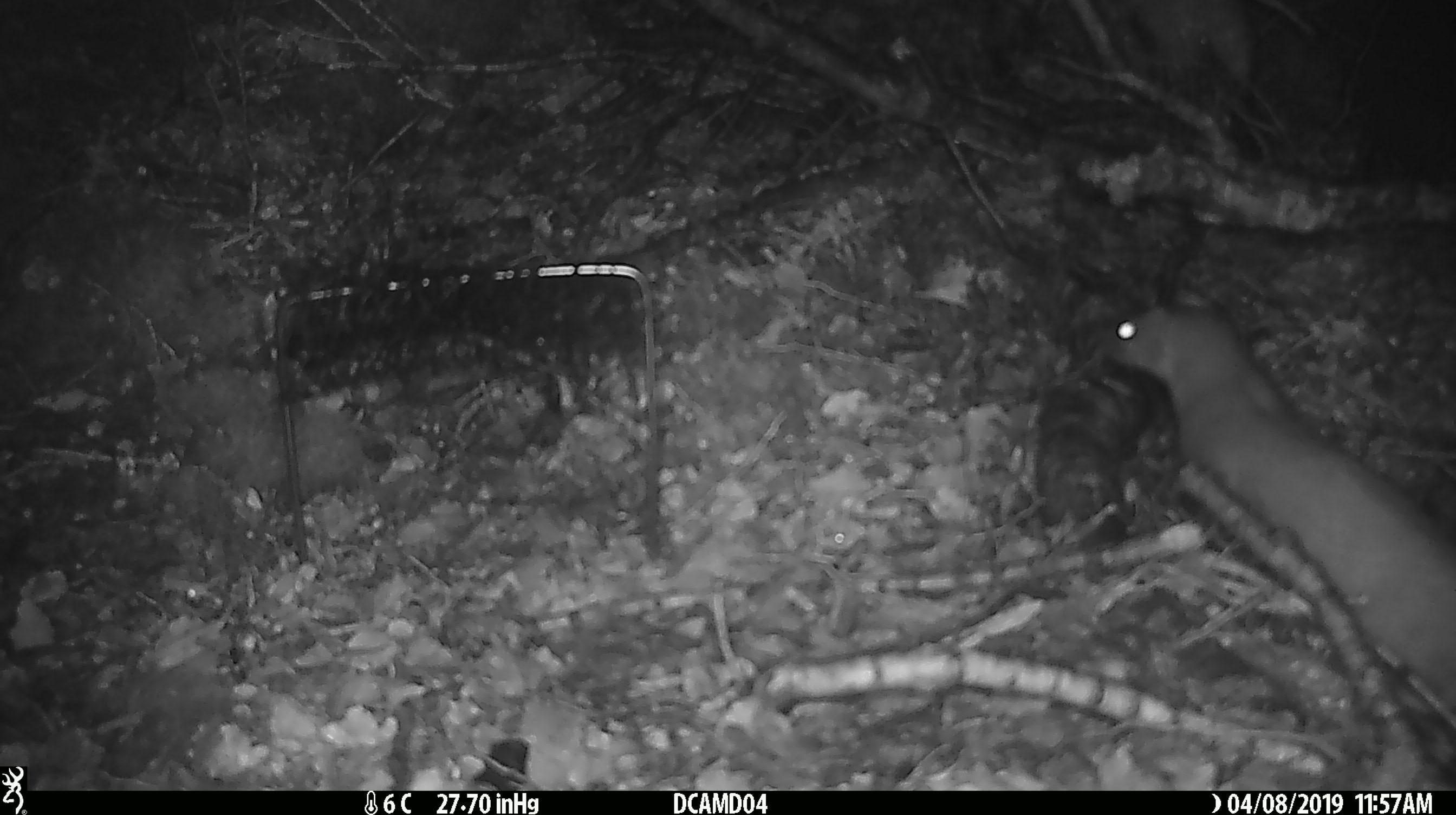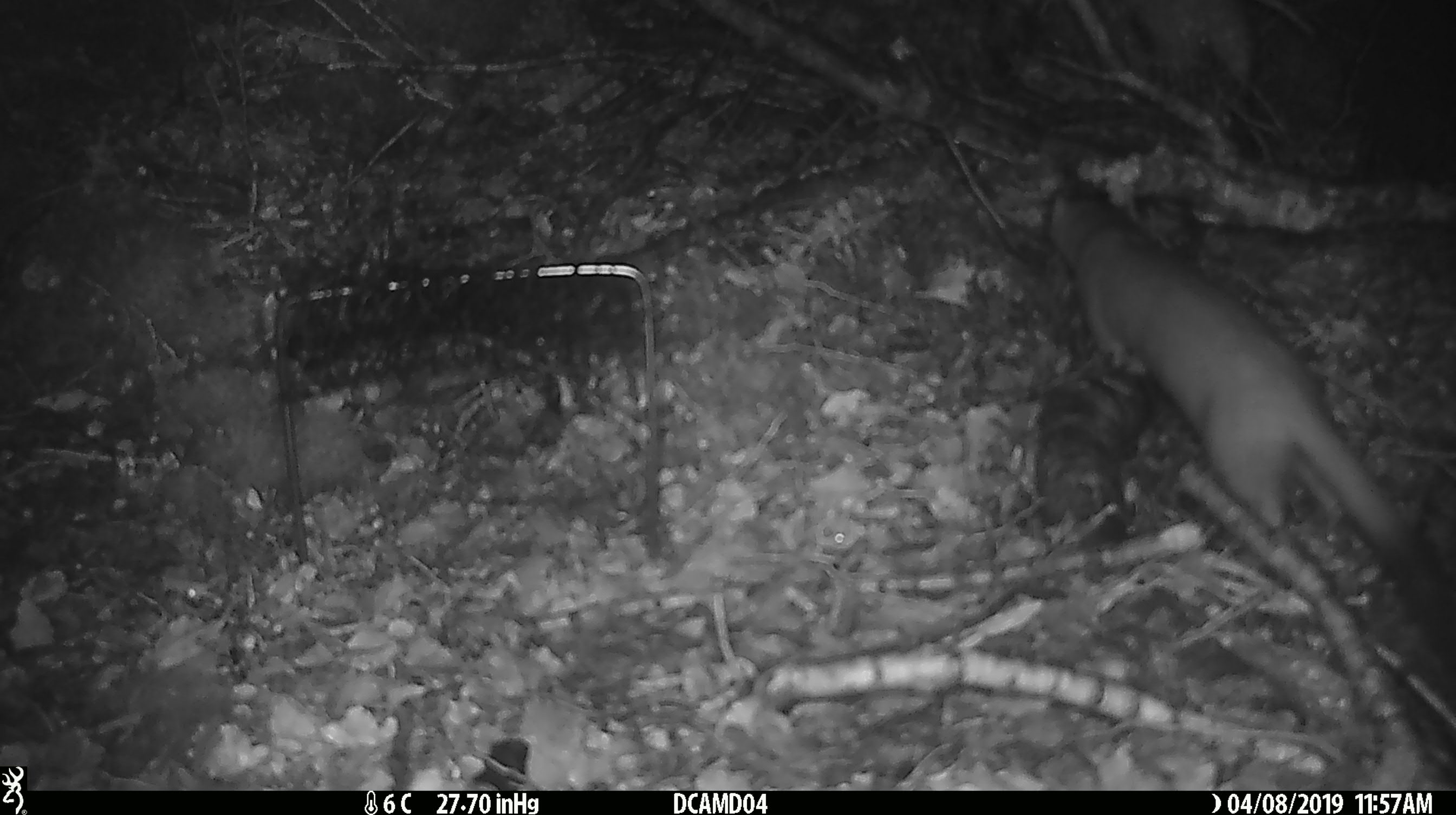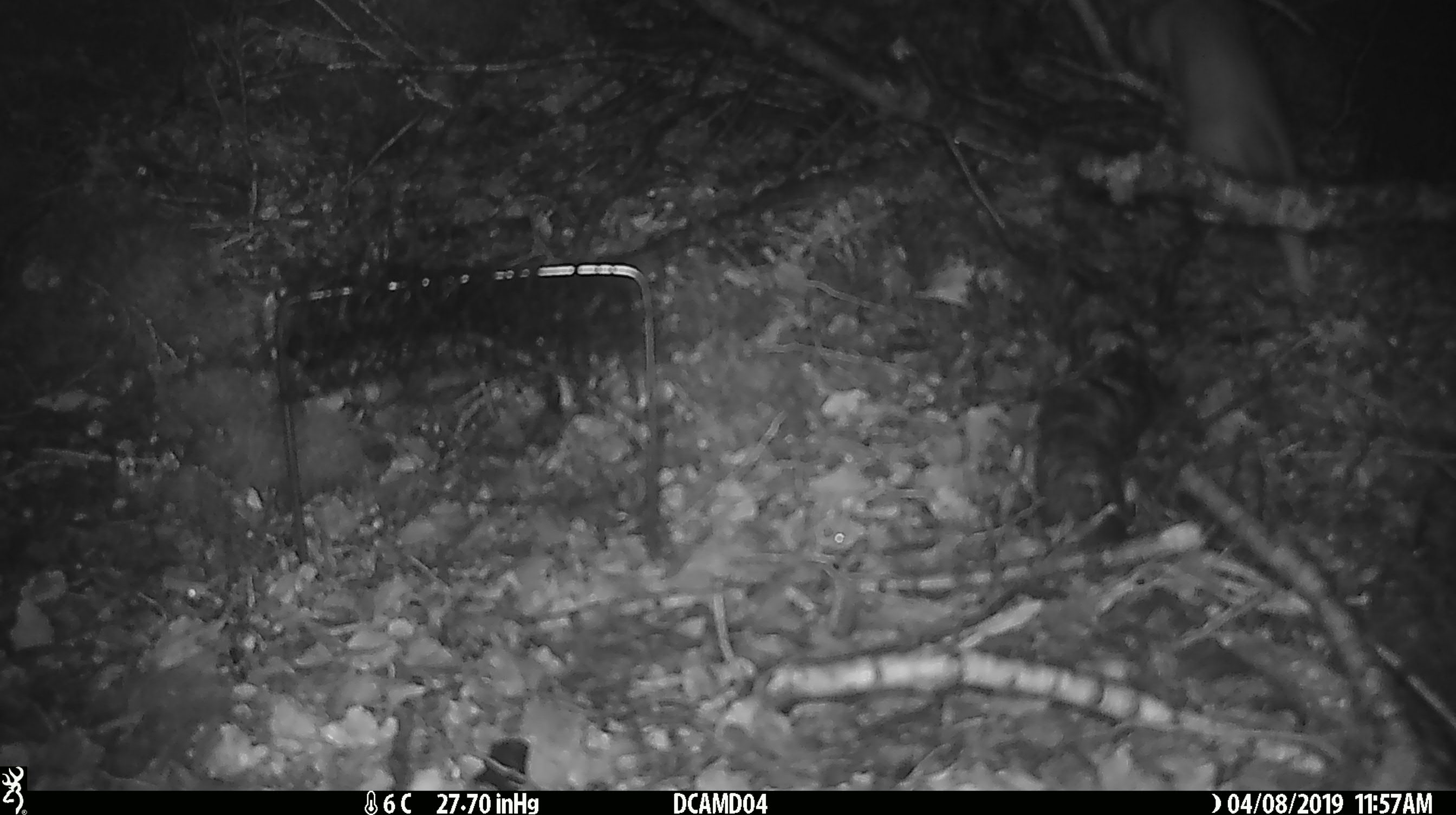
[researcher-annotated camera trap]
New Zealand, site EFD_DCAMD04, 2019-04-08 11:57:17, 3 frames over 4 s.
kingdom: Animalia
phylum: Chordata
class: Mammalia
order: Carnivora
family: Mustelidae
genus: Mustela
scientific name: Mustela erminea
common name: stoat